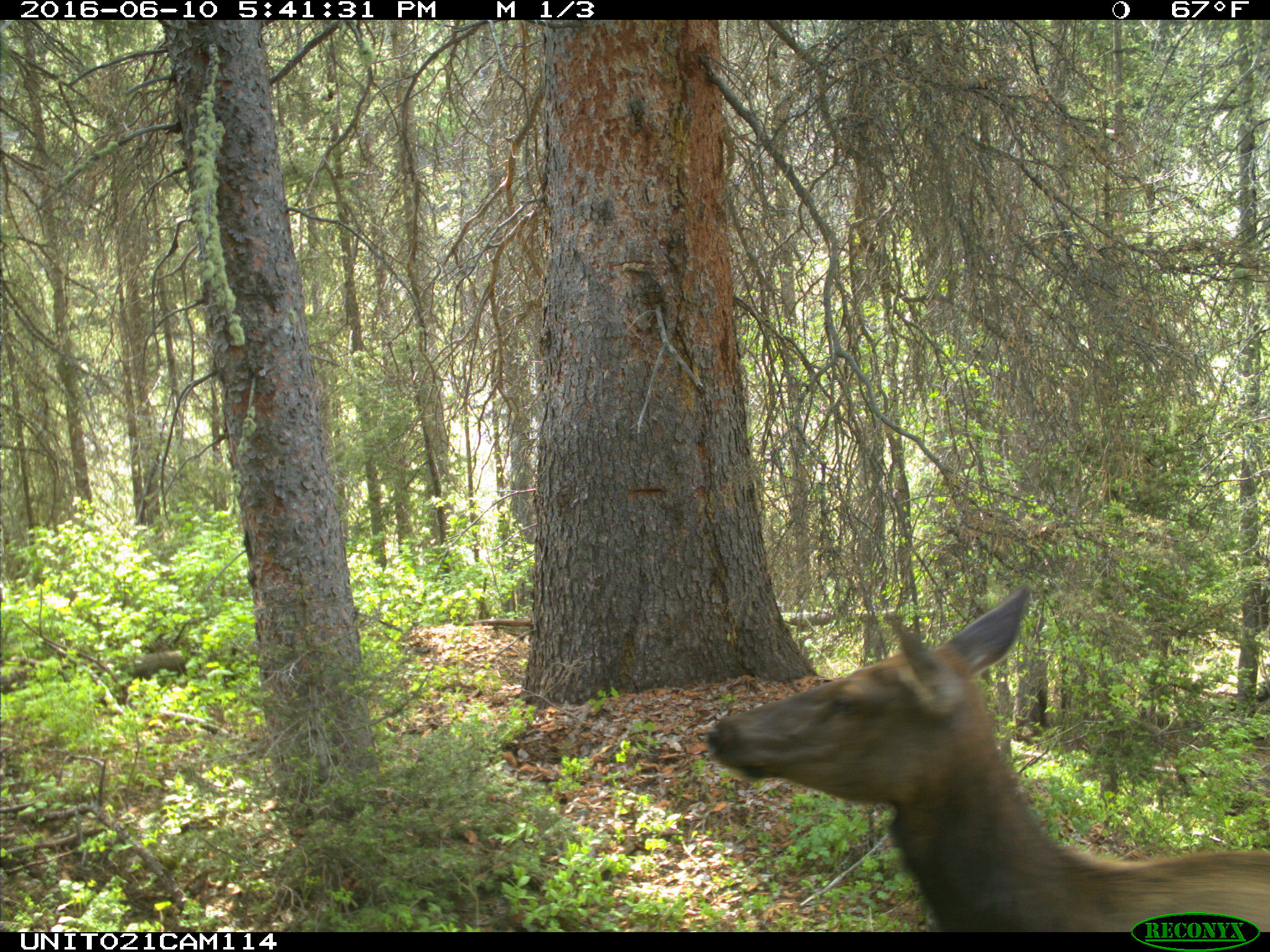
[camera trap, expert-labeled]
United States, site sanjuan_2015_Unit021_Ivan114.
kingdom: Animalia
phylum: Chordata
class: Mammalia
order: Artiodactyla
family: Cervidae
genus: Cervus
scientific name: Cervus elaphus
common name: red deer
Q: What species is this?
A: Cervus elaphus (red deer).